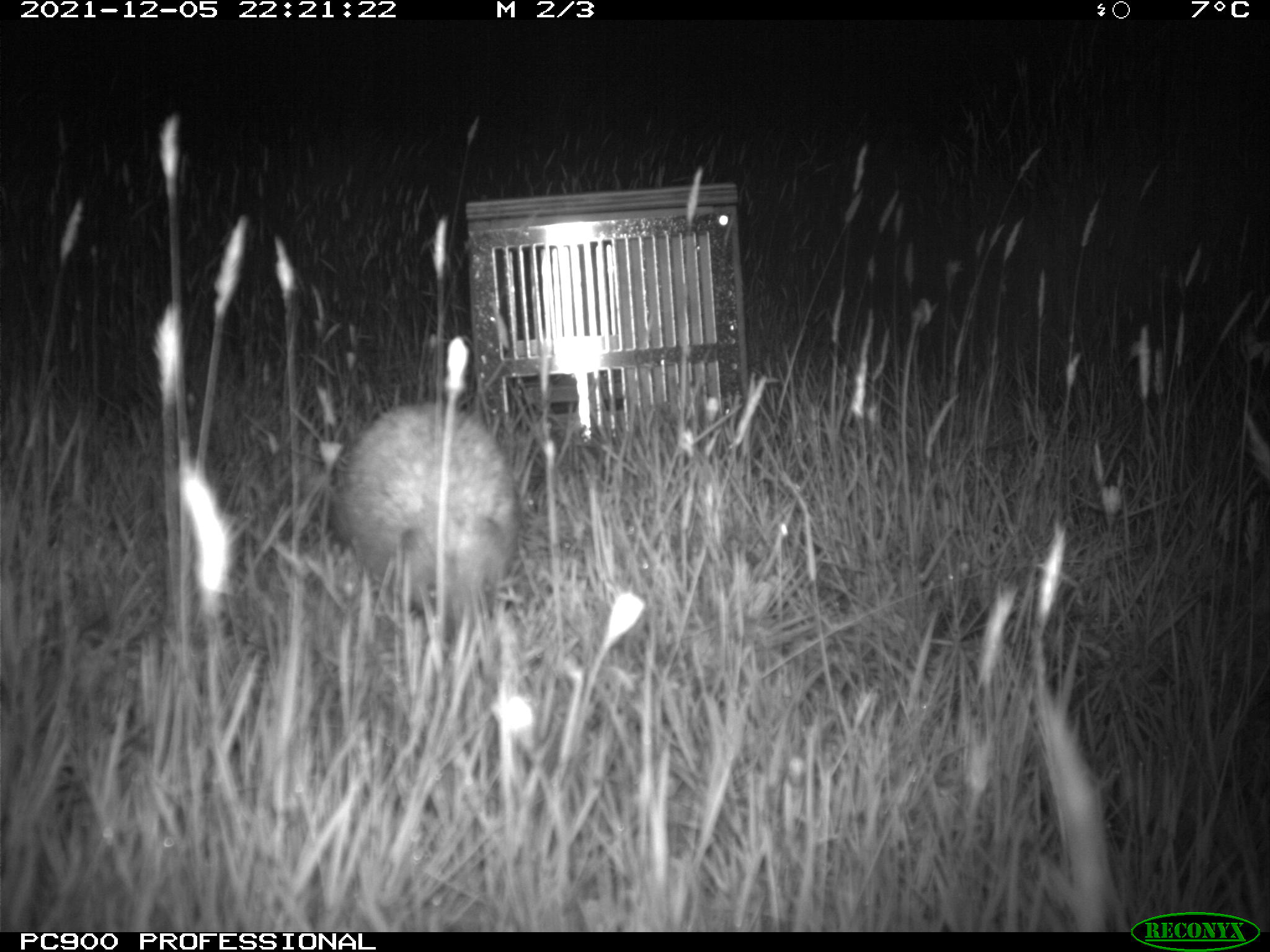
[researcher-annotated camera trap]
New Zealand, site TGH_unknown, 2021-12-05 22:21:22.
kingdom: Animalia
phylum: Chordata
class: Mammalia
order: Eulipotyphla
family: Erinaceidae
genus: Erinaceus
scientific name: Erinaceus europaeus europaeus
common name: european hedgehog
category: hedgehog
Hedgehog (european hedgehog) (Erinaceus europaeus europaeus).